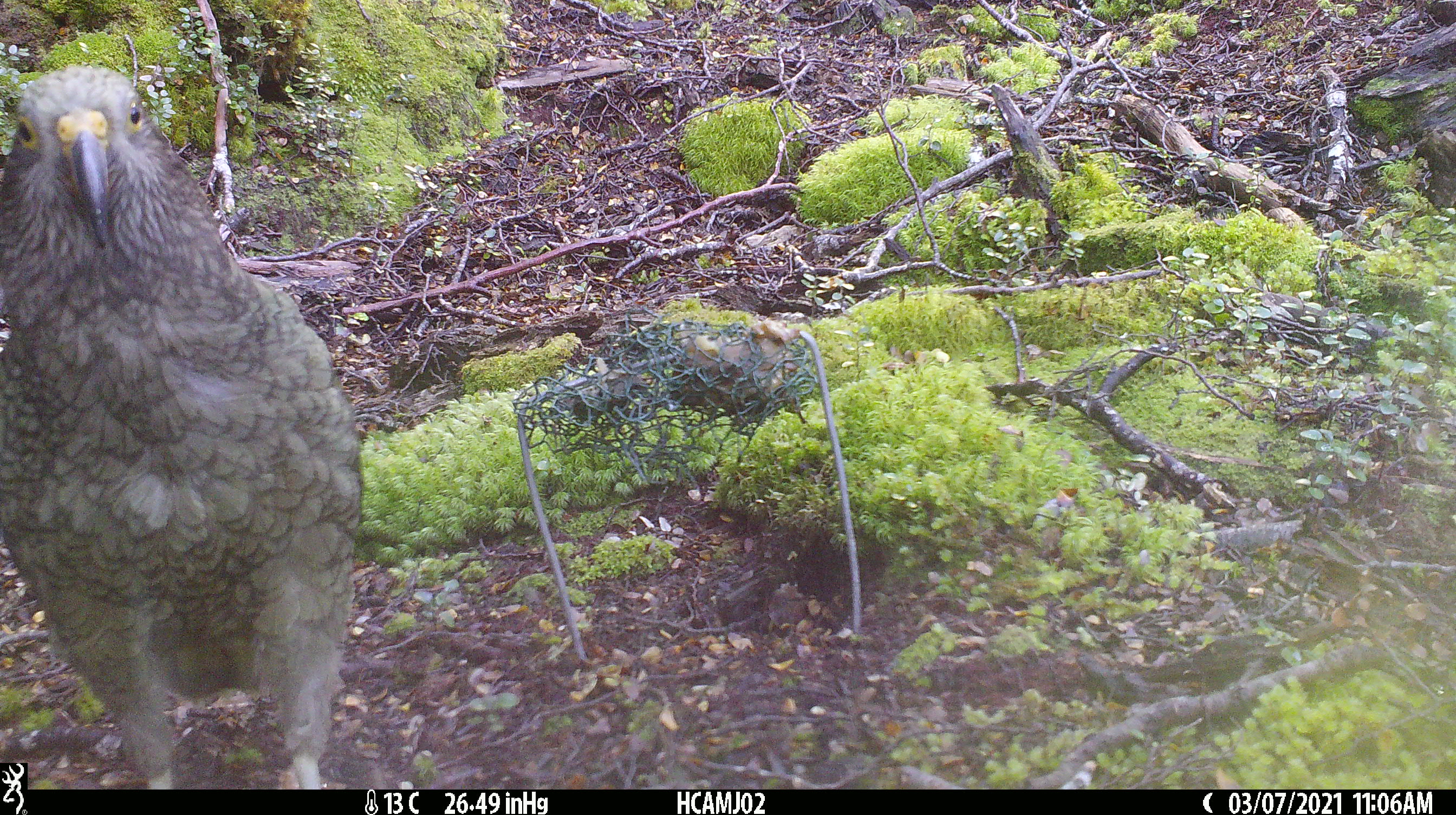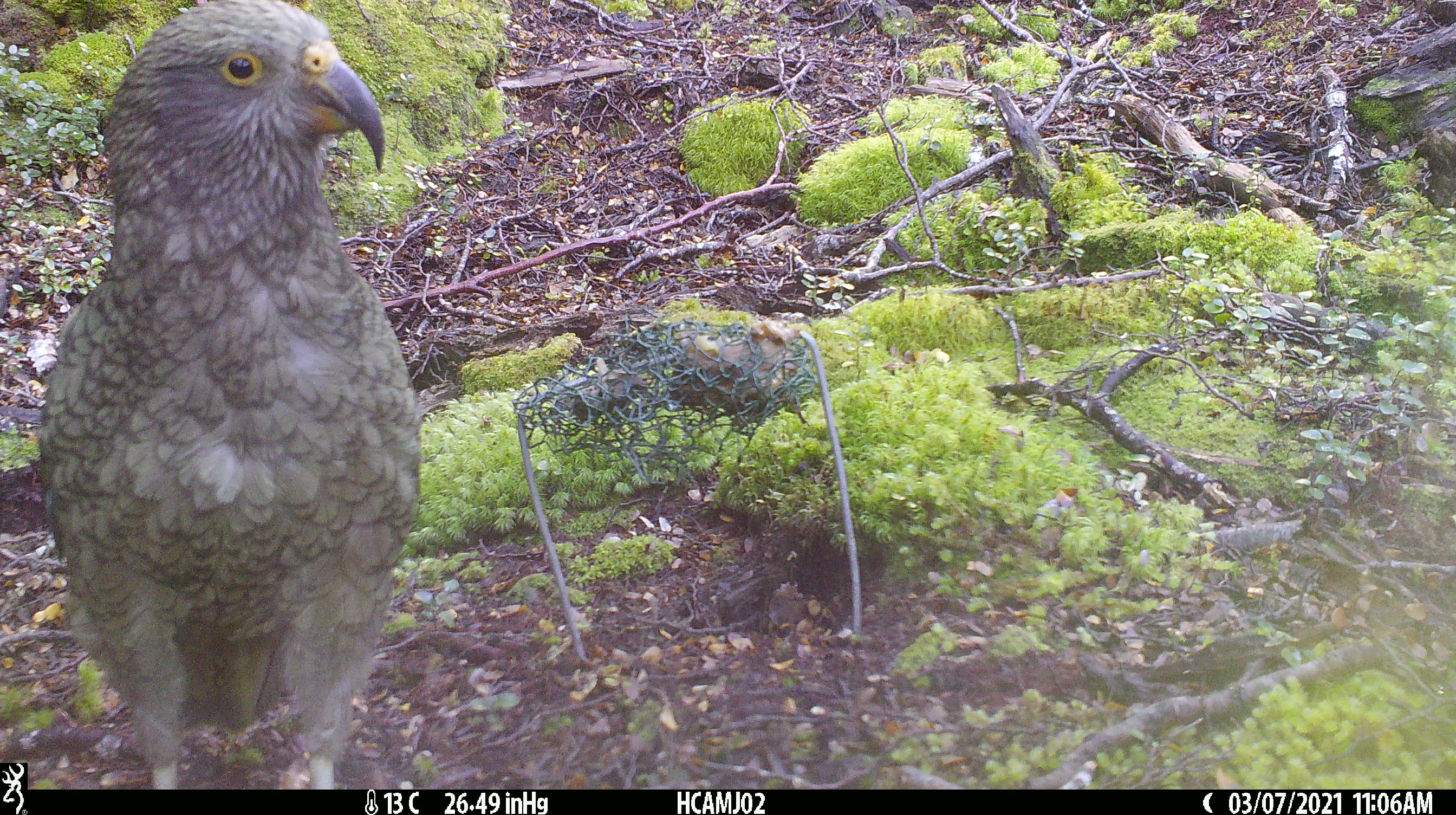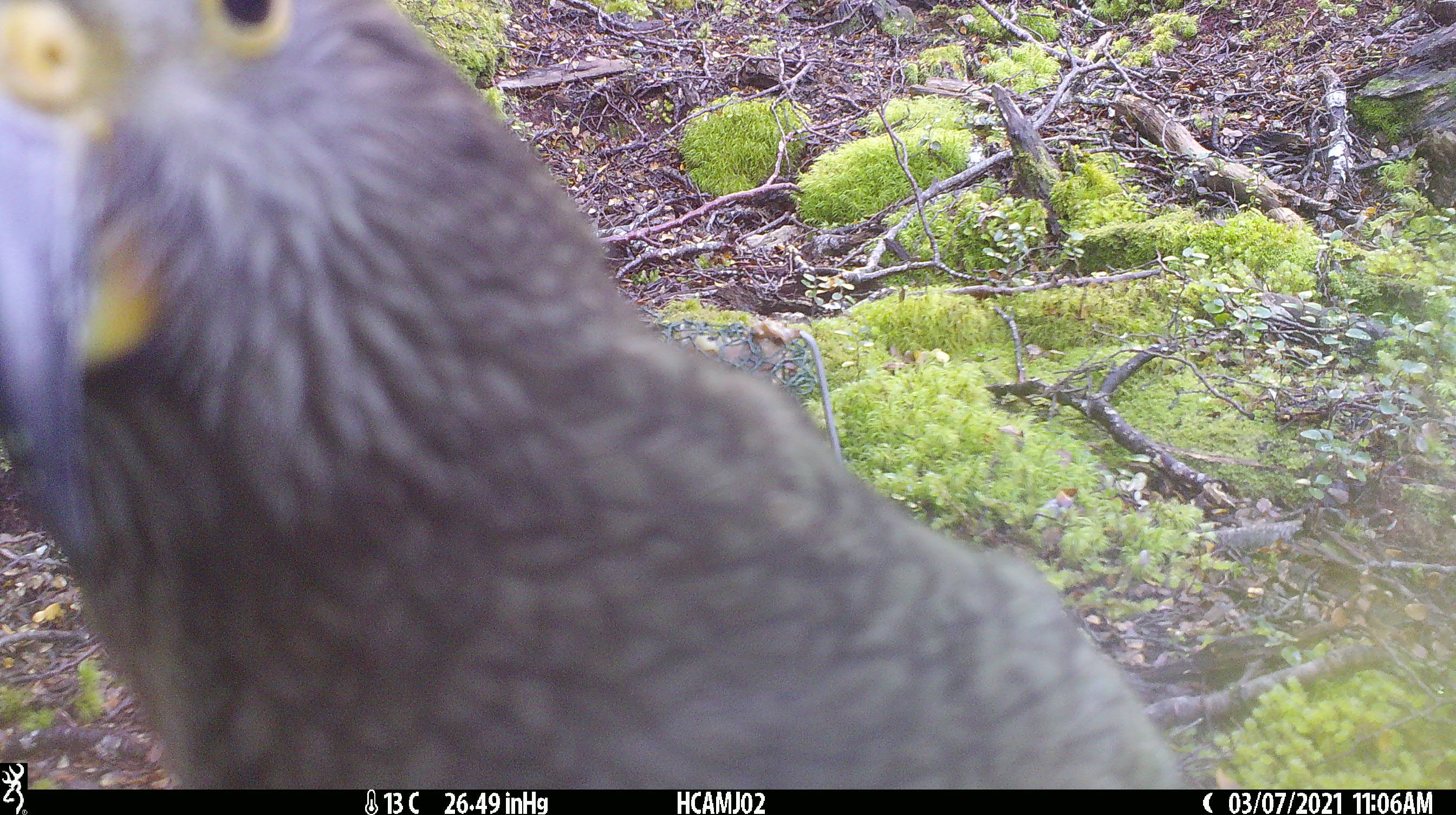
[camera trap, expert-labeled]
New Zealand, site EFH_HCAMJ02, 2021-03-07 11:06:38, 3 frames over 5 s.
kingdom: Animalia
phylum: Chordata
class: Aves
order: Psittaciformes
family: Strigopidae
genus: Nestor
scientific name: Nestor notabilis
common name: kea